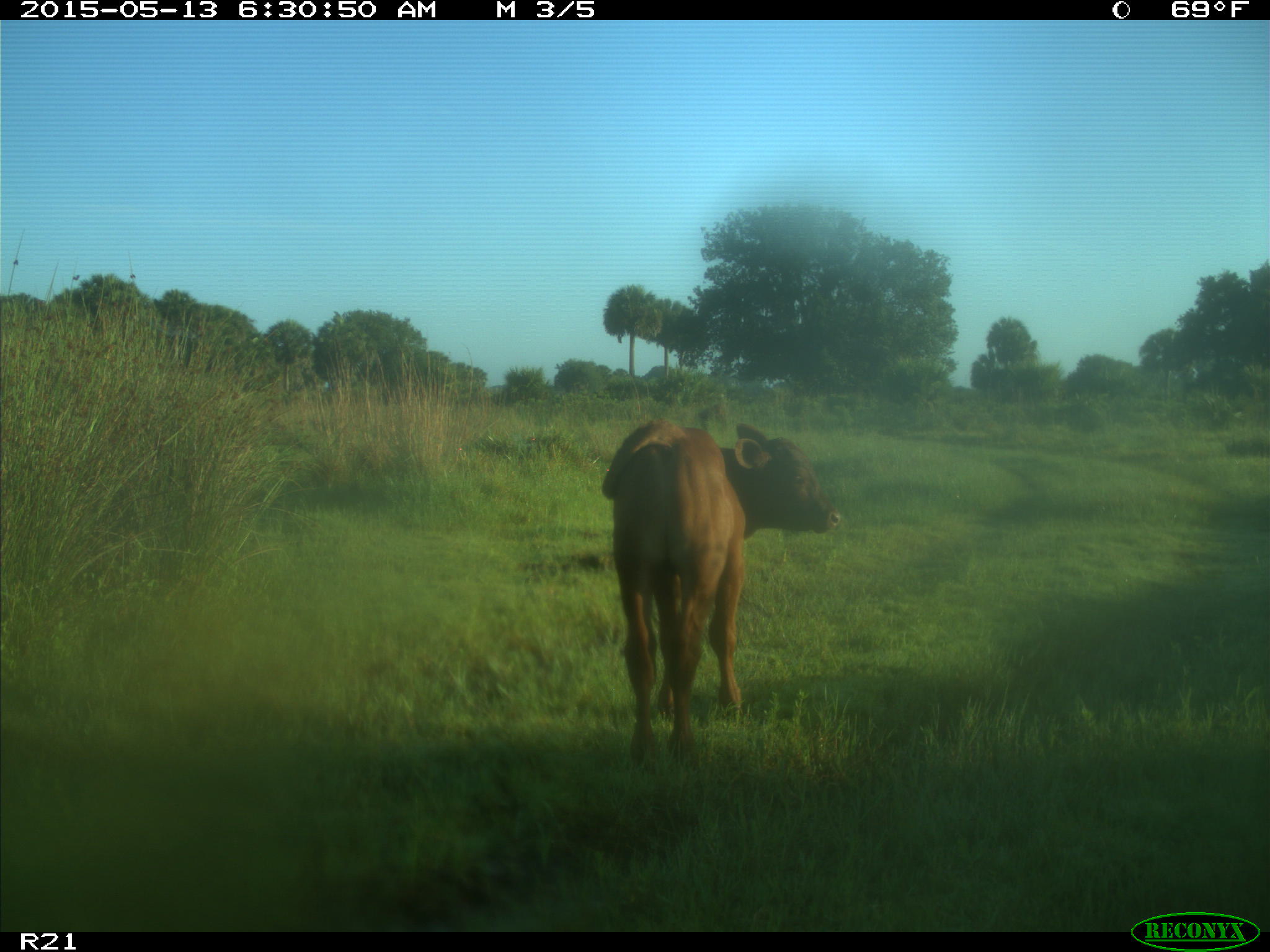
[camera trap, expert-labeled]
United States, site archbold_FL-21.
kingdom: Animalia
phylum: Chordata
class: Mammalia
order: Artiodactyla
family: Bovidae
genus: Bos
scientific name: Bos taurus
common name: domestic cow